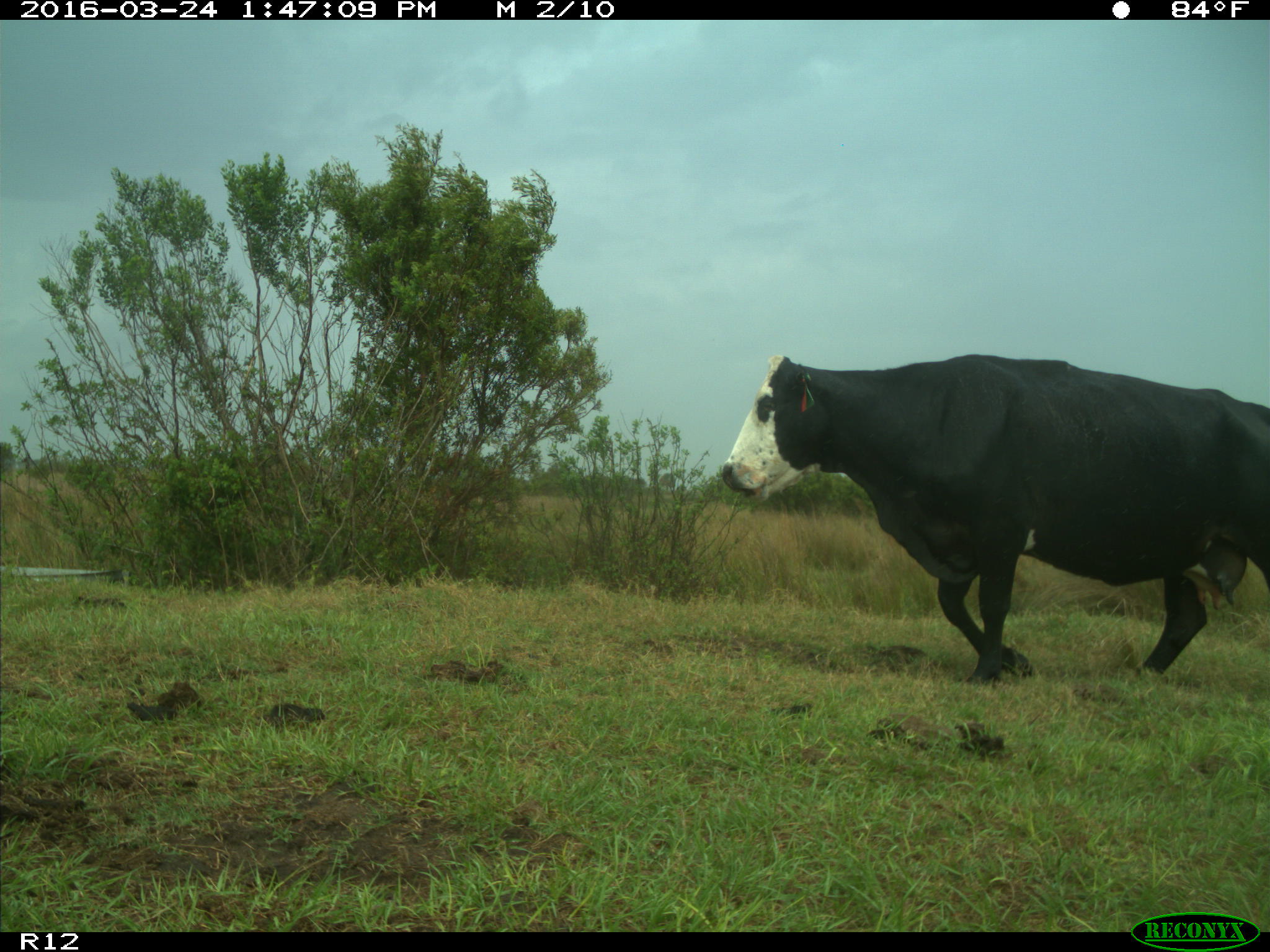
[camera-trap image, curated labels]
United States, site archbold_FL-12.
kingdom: Animalia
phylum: Chordata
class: Mammalia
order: Artiodactyla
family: Bovidae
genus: Bos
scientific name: Bos taurus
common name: domestic cow